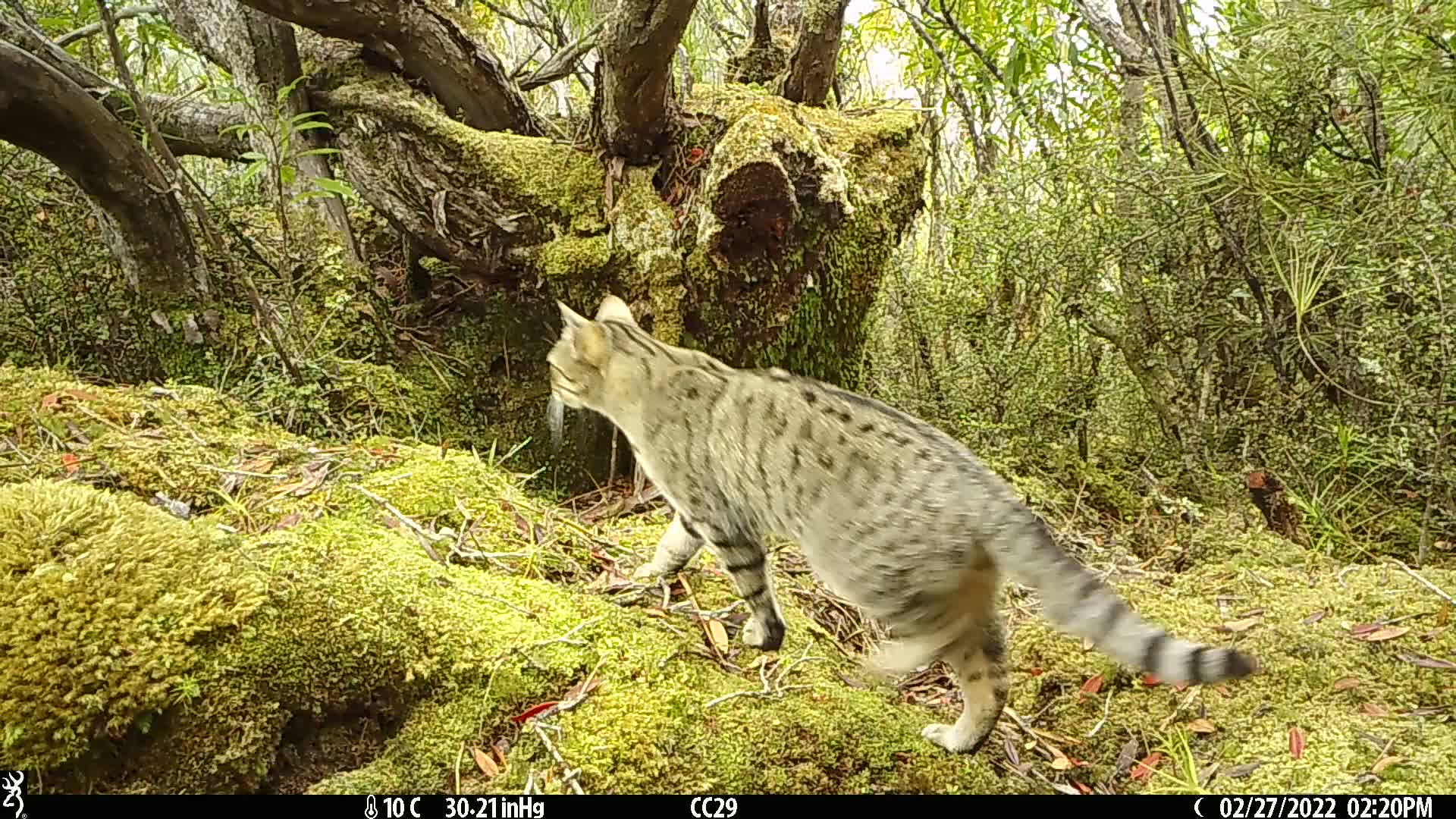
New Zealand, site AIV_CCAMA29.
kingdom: Animalia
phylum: Chordata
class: Mammalia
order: Carnivora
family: Felidae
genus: Felis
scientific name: Felis catus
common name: domestic cat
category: cat